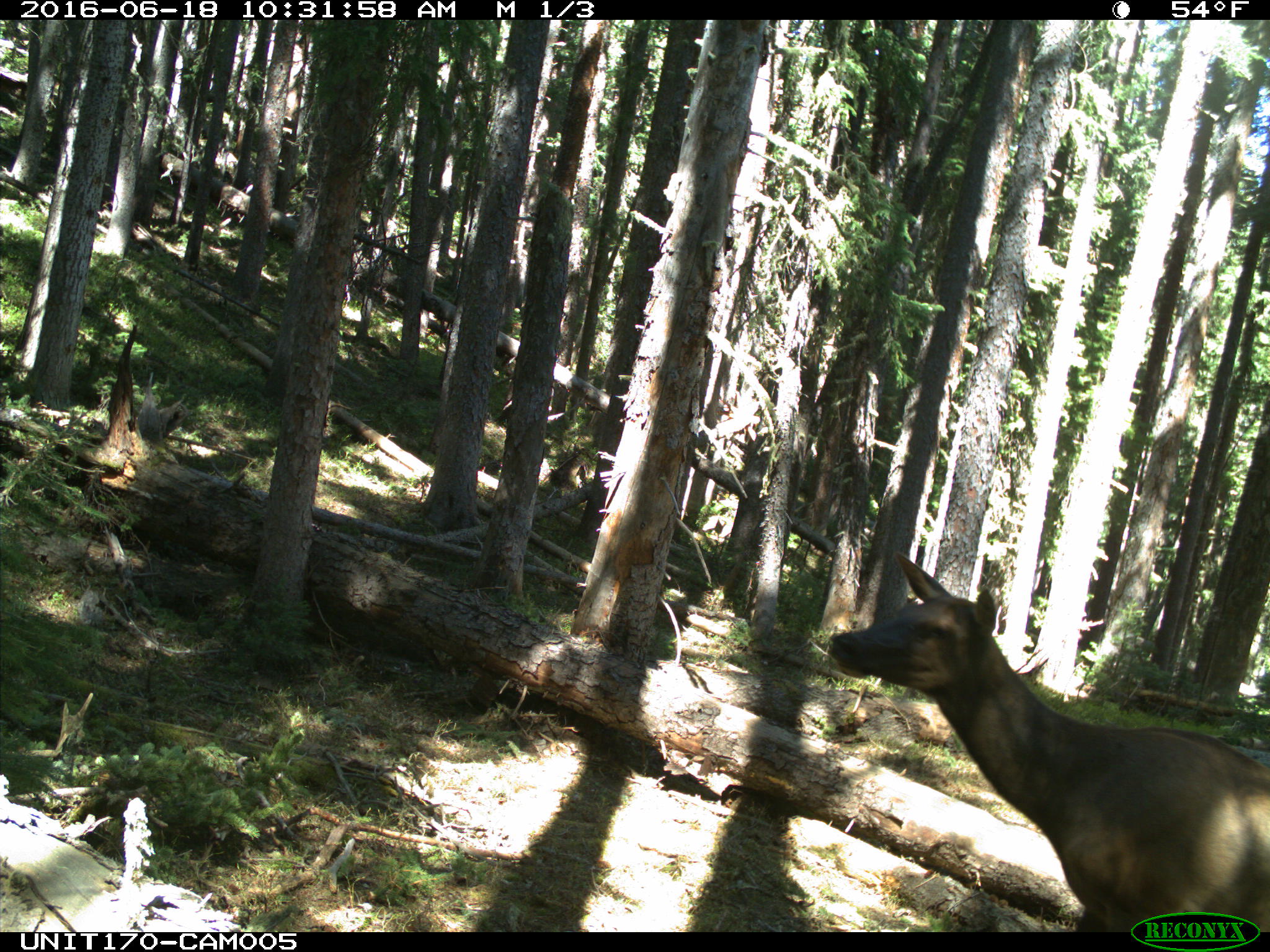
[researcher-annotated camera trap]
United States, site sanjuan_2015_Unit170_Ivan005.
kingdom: Animalia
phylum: Chordata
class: Mammalia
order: Artiodactyla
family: Cervidae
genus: Cervus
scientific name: Cervus elaphus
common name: red deer